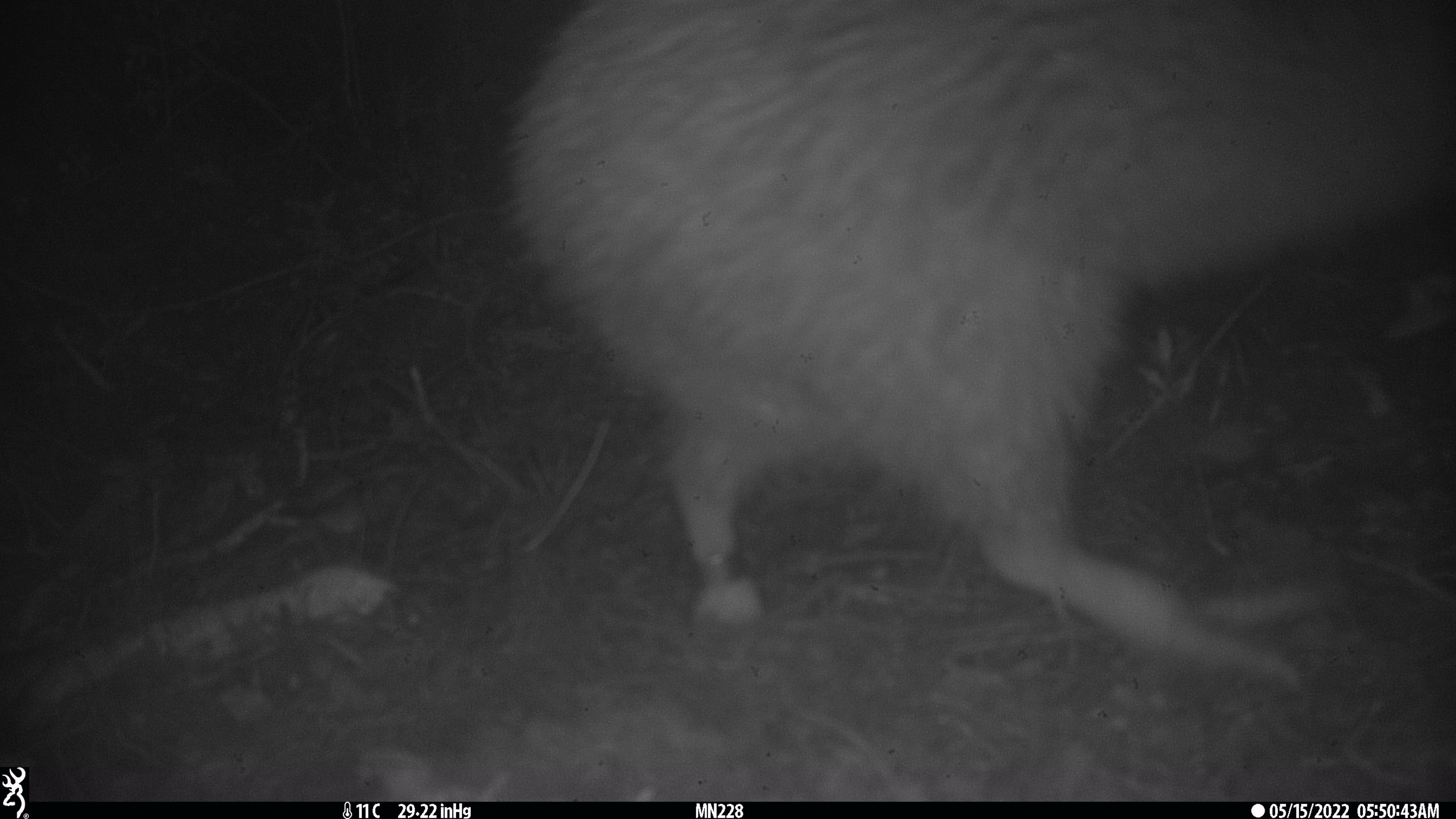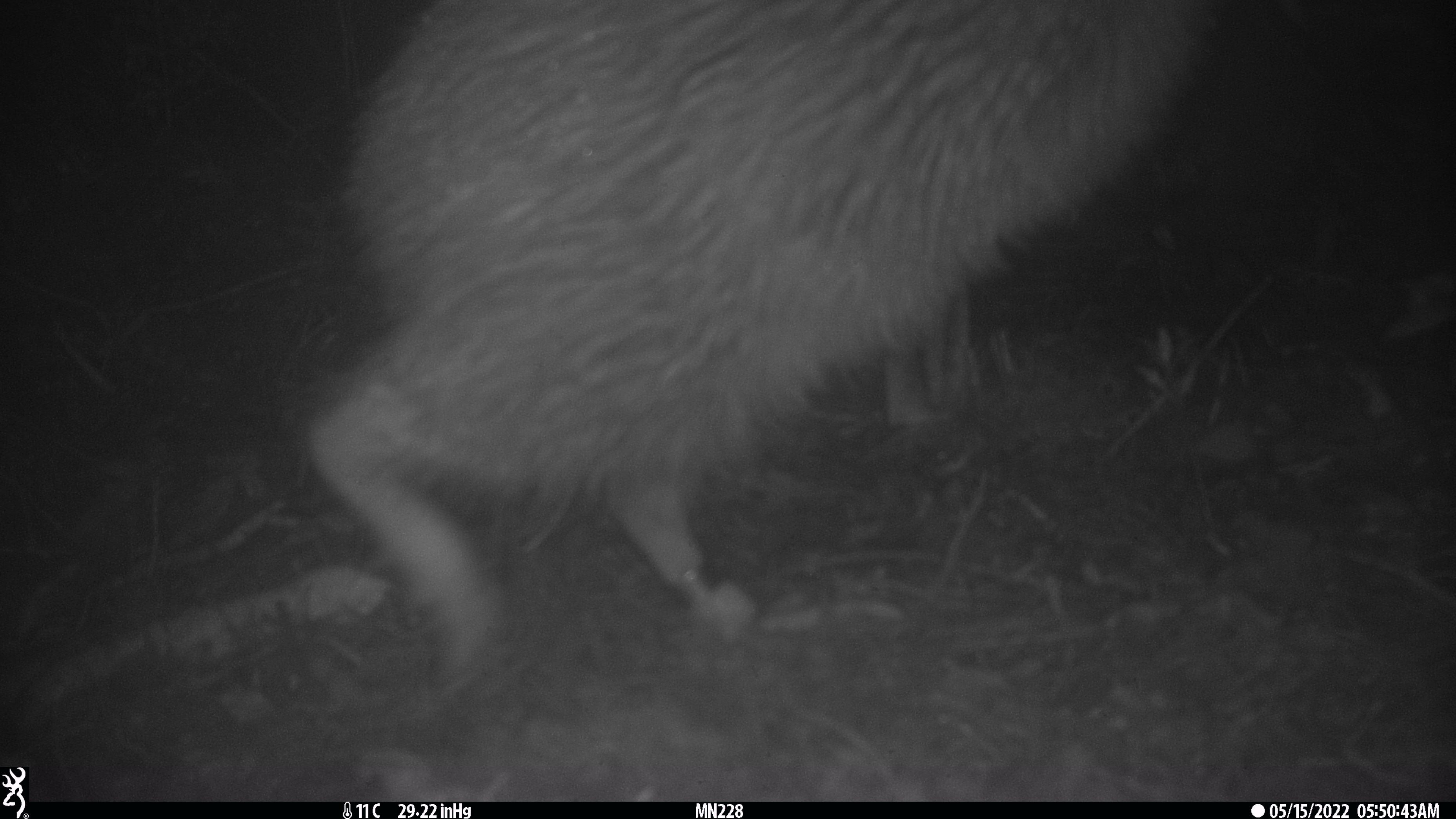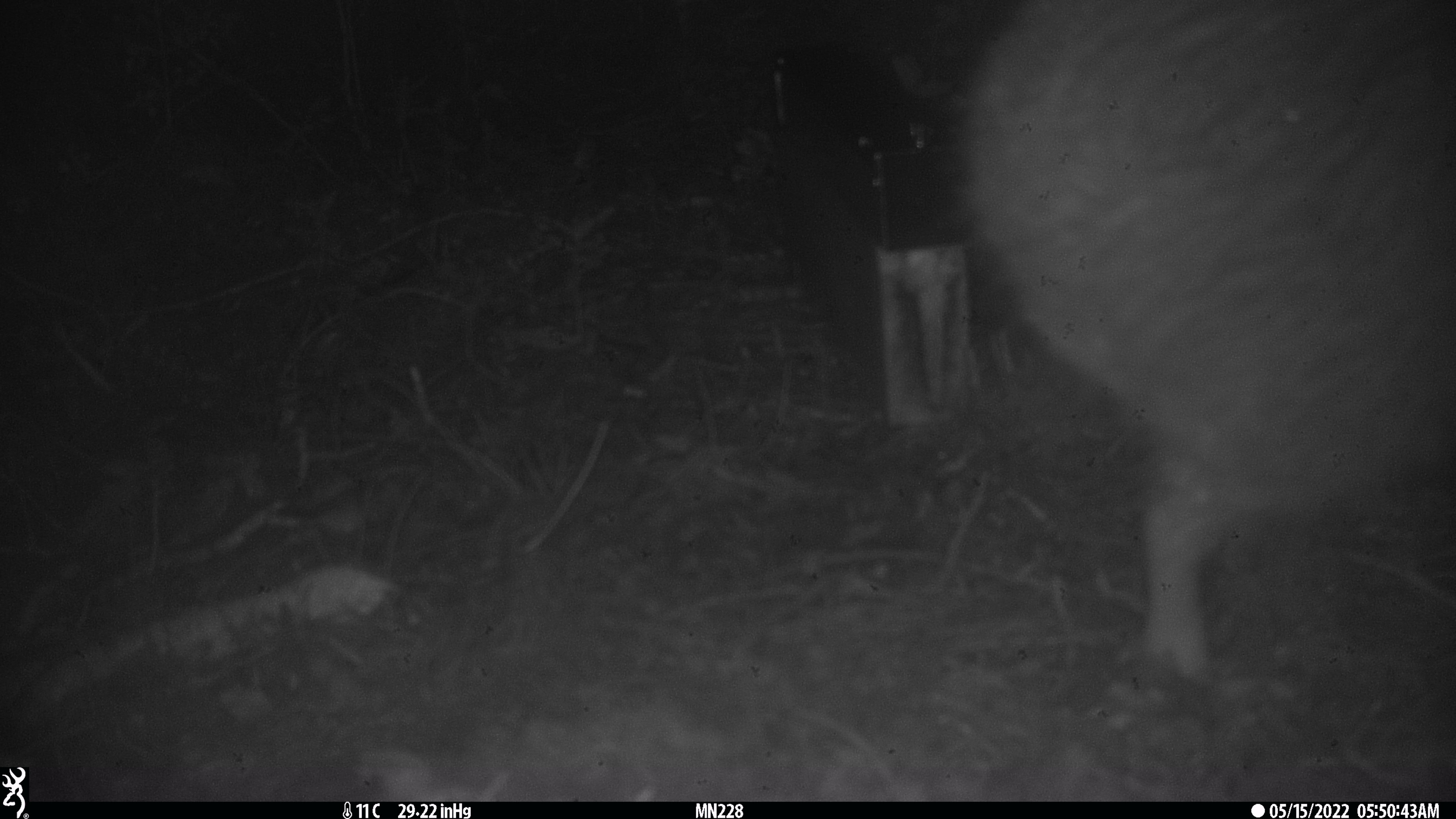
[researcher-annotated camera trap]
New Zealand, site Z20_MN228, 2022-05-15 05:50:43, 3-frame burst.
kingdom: Animalia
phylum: Chordata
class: Aves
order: Apterygiformes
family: Apterygidae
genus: Apteryx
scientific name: Apteryx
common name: kiwi